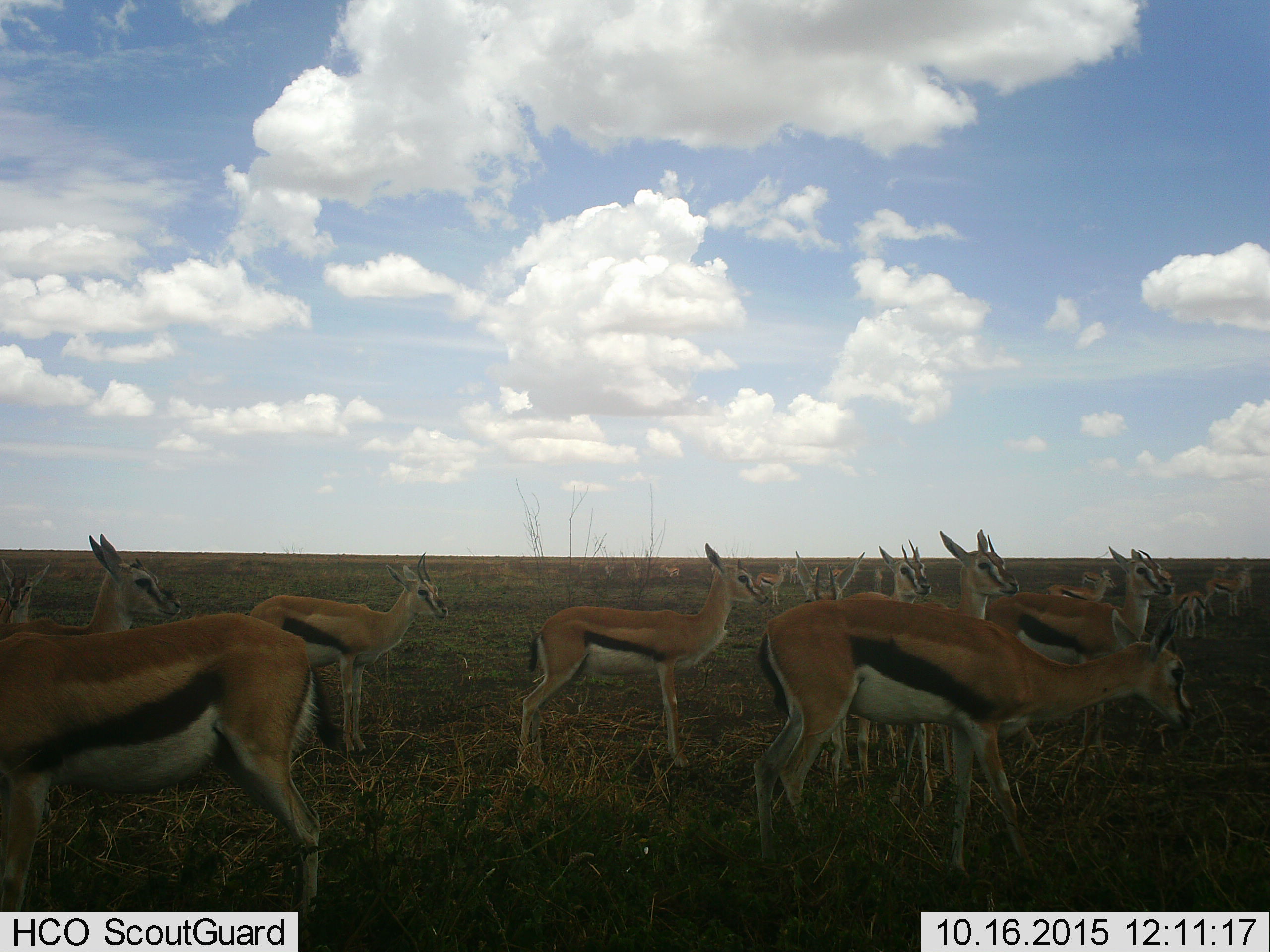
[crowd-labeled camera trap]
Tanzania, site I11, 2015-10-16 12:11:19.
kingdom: Animalia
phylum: Chordata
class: Mammalia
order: Artiodactyla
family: Bovidae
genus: Eudorcas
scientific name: Eudorcas thomsonii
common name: thomson's gazelle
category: gazellethomsons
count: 11-50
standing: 100%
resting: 12%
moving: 25%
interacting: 0%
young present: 38%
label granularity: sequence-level